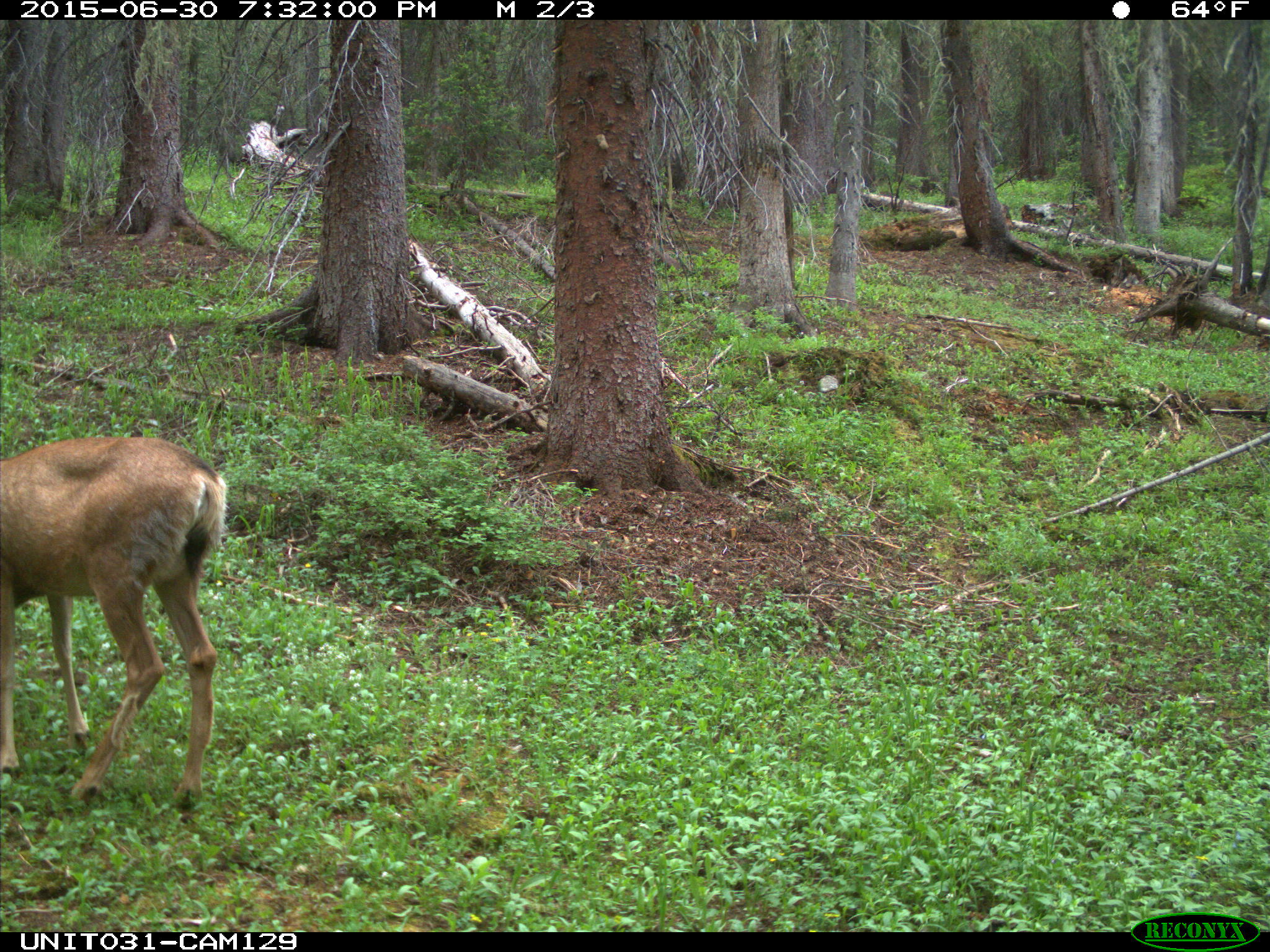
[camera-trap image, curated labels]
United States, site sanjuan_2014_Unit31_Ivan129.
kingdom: Animalia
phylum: Chordata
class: Mammalia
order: Artiodactyla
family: Cervidae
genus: Odocoileus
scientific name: Odocoileus hemionus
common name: mule deer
Odocoileus hemionus (mule deer).